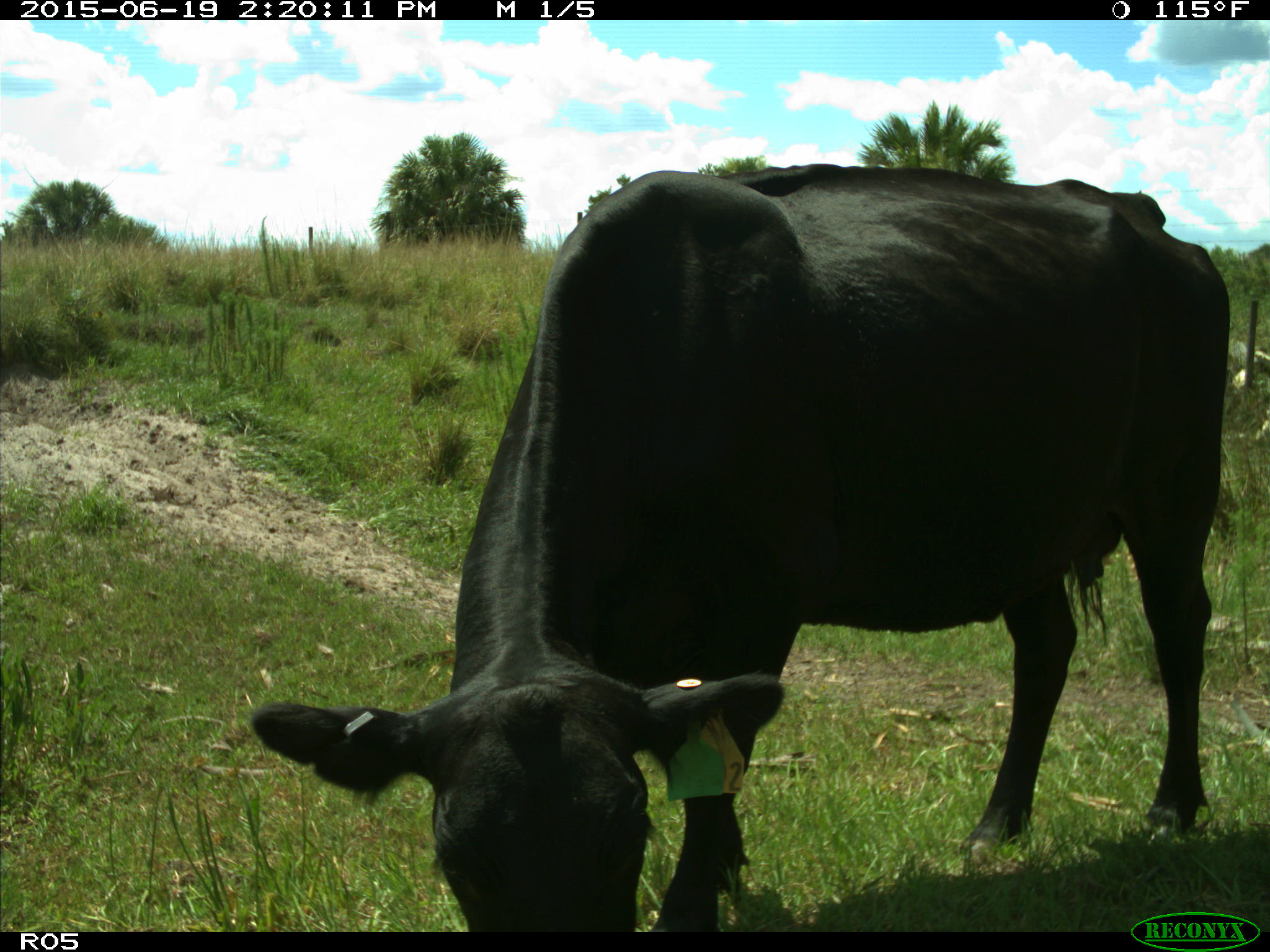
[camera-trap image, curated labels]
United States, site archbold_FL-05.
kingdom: Animalia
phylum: Chordata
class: Mammalia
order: Artiodactyla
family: Bovidae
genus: Bos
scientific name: Bos taurus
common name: domestic cow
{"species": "Bos taurus (domestic cow)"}